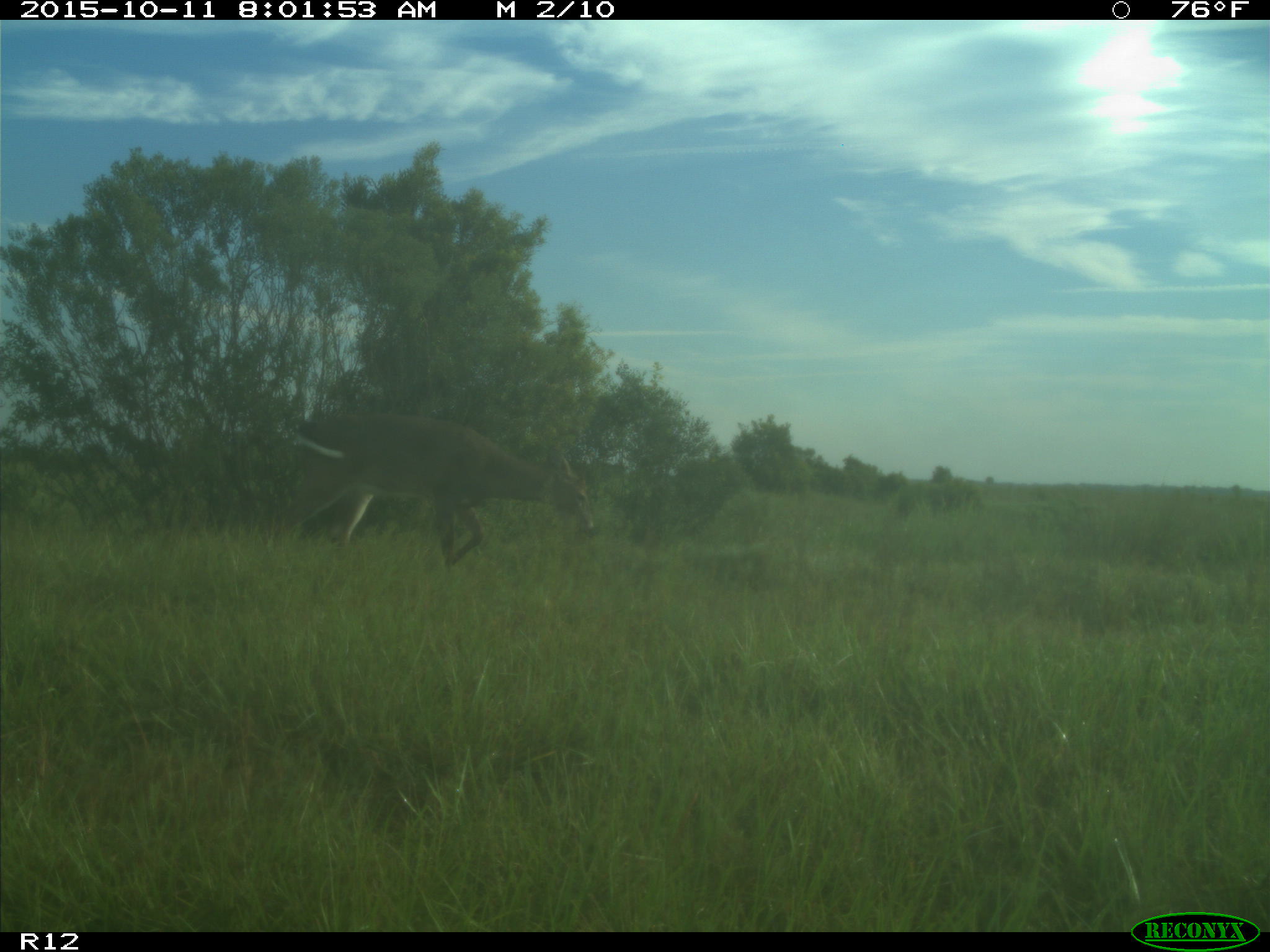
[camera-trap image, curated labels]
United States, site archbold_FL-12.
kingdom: Animalia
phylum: Chordata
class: Mammalia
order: Artiodactyla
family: Cervidae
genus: Odocoileus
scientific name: Odocoileus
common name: deer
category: unidentified deer